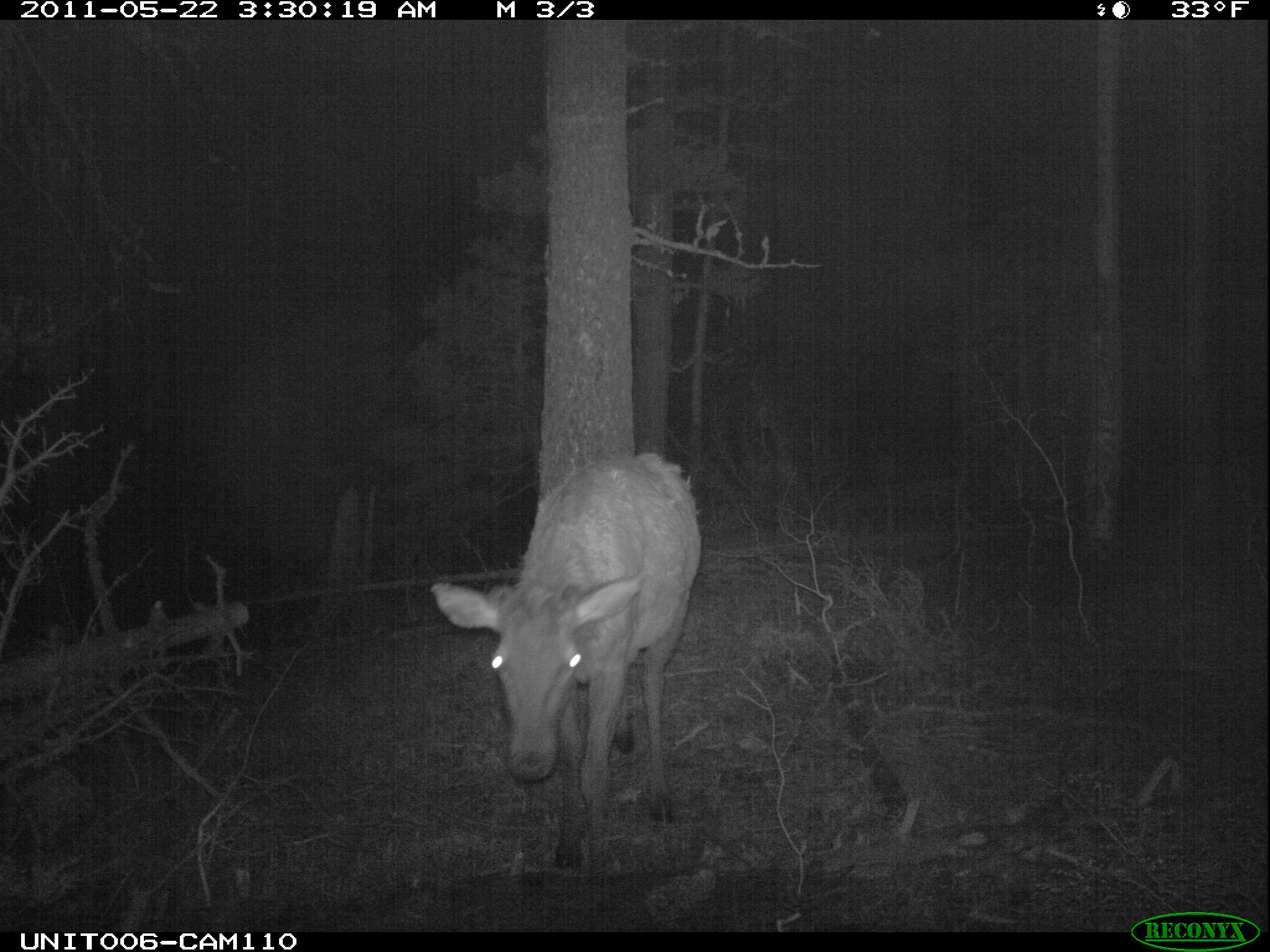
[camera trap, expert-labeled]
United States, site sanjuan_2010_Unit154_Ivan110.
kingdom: Animalia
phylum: Chordata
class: Mammalia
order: Artiodactyla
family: Cervidae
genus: Cervus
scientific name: Cervus elaphus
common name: red deer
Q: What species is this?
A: Cervus elaphus (red deer).